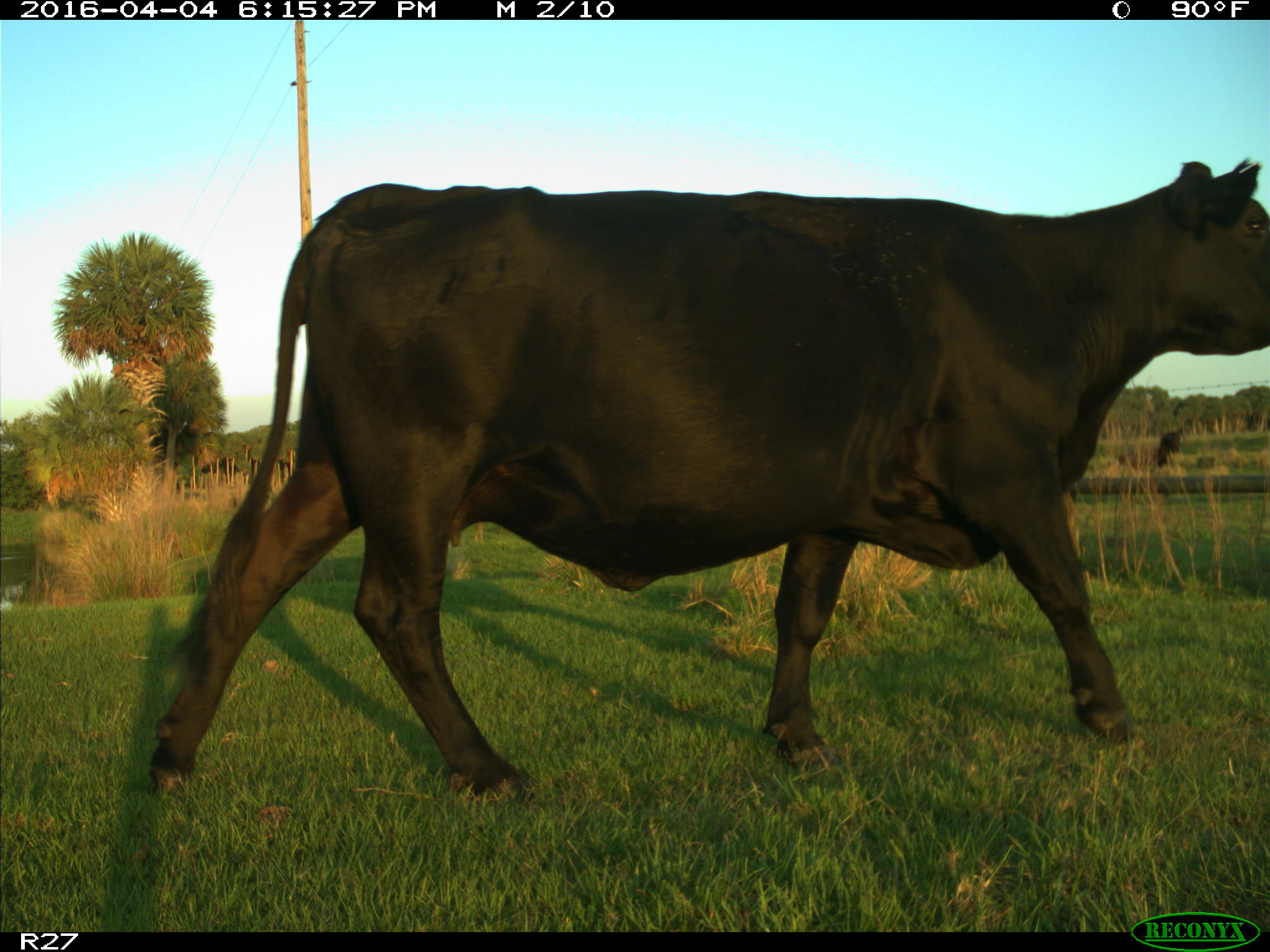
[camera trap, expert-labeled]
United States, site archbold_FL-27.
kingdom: Animalia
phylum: Chordata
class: Mammalia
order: Artiodactyla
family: Bovidae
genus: Bos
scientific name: Bos taurus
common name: domestic cow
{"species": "Bos taurus (domestic cow)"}